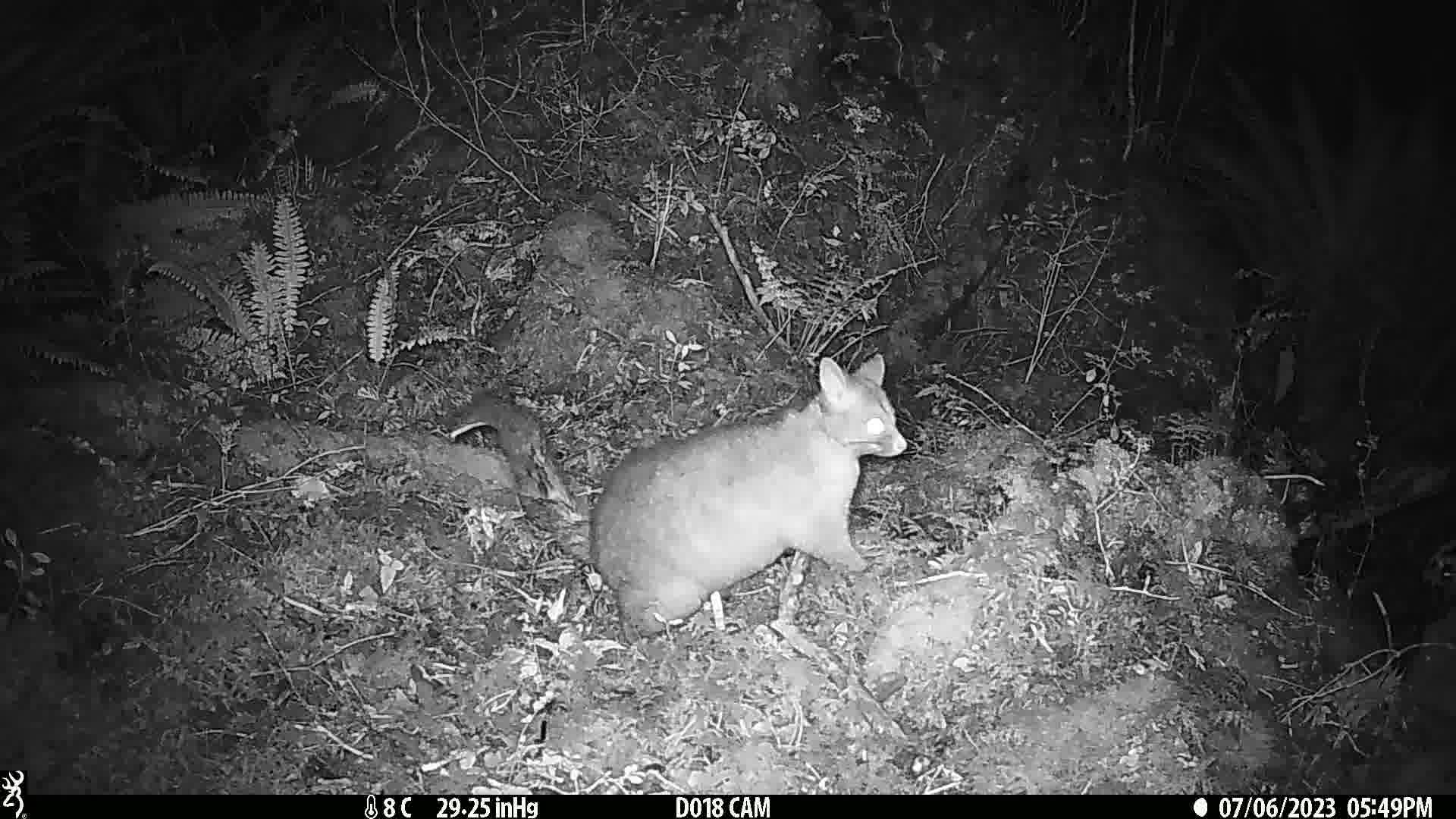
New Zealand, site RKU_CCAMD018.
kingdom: Animalia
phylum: Chordata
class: Mammalia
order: Diprotodontia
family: Phalangeridae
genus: Trichosurus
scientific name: Trichosurus vulpecula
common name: common brushtail possum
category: possum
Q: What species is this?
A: Possum (common brushtail possum) (Trichosurus vulpecula).